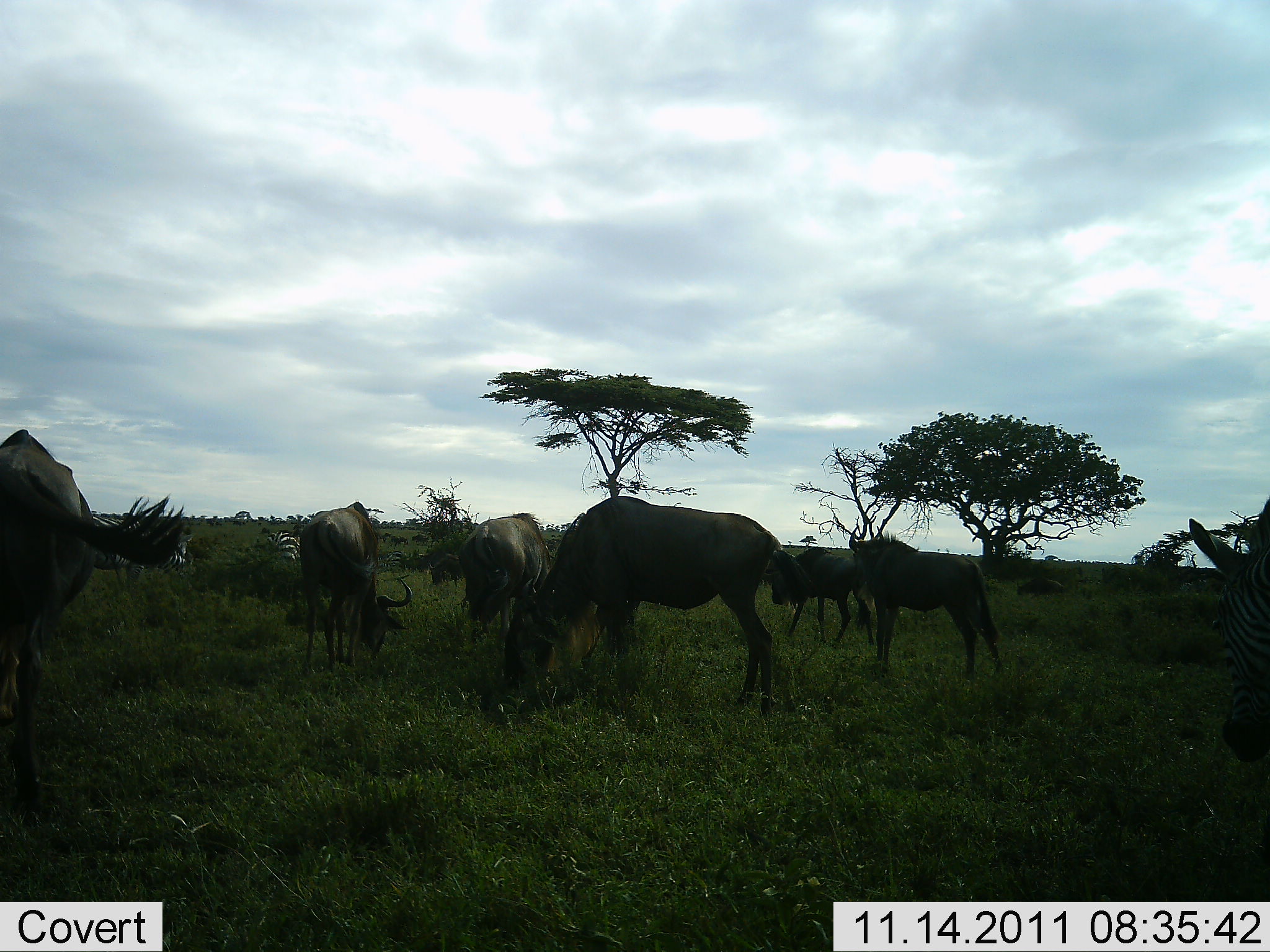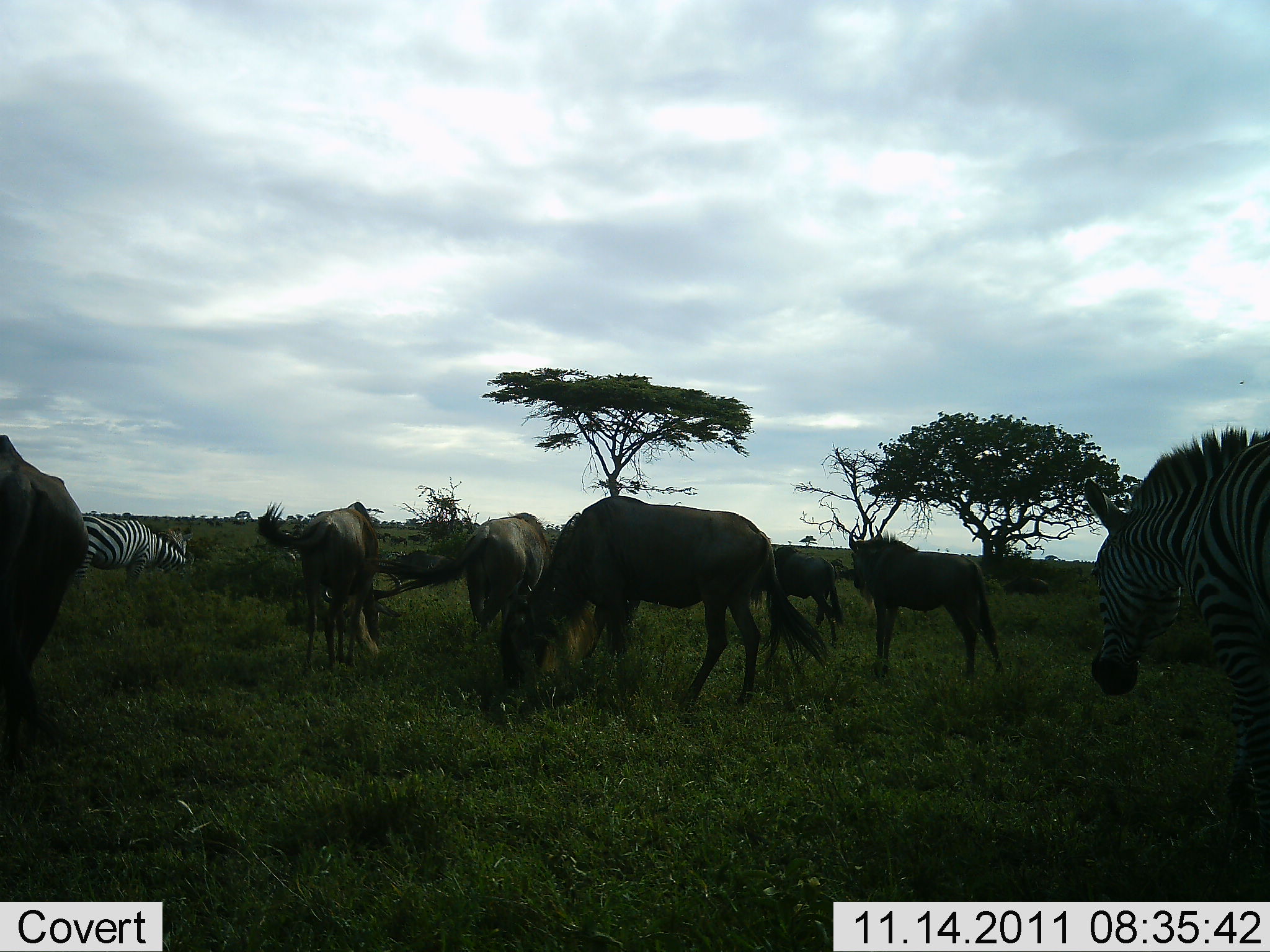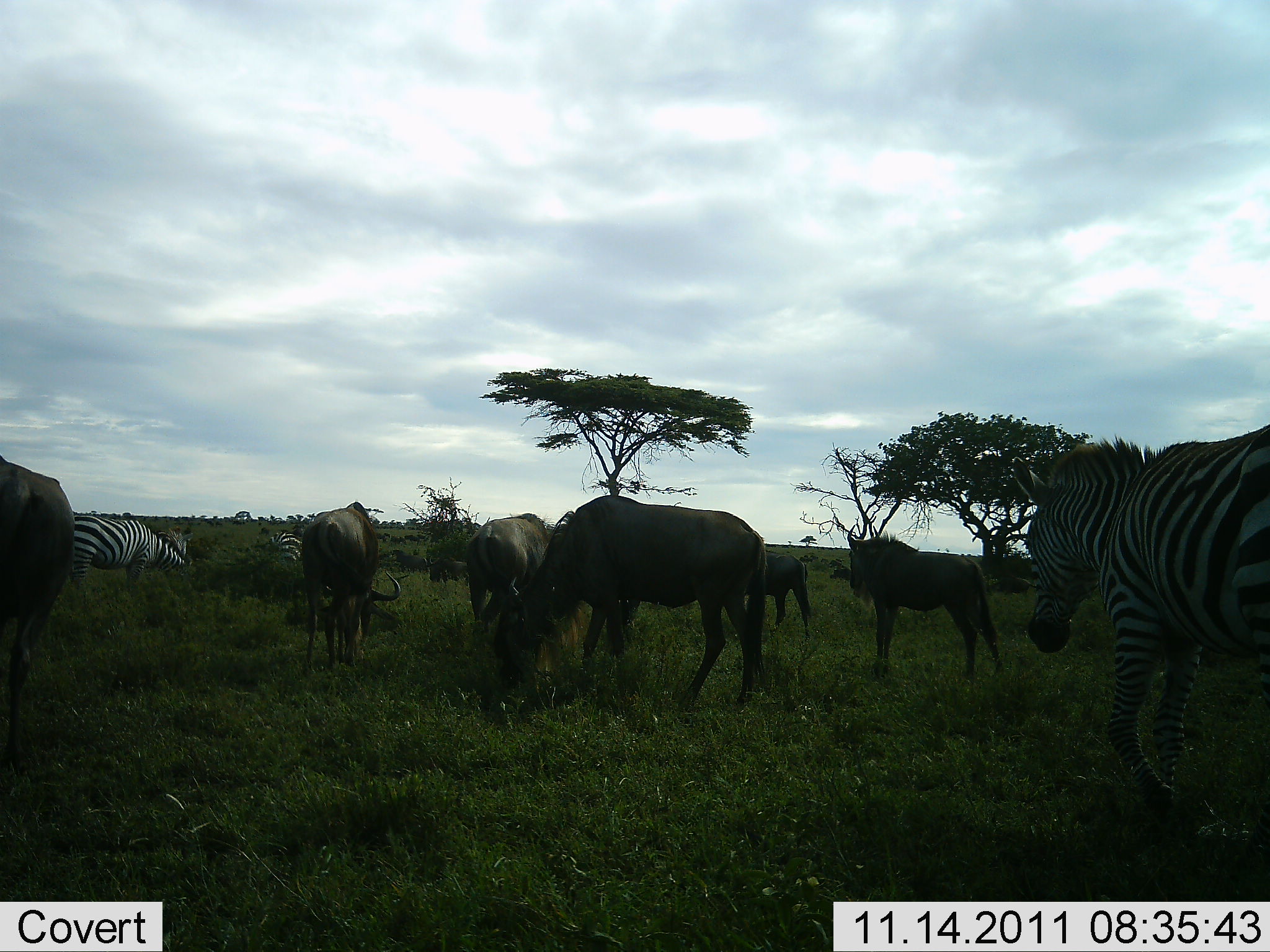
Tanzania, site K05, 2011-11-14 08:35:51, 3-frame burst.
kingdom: Animalia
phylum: Chordata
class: Mammalia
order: Artiodactyla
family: Bovidae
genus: Connochaetes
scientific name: Connochaetes taurinus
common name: blue wildebeest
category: wildebeest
Wildebeest (blue wildebeest) (Connochaetes taurinus), count 6. Behavior (volunteer vote fractions): standing 58%, resting 8%, moving 33%, interacting 0%. Young present (vote fraction): 0%. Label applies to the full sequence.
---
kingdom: Animalia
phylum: Chordata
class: Mammalia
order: Perissodactyla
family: Equidae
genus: Equus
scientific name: Equus quagga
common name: plains zebra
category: zebra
Zebra (plains zebra) (Equus quagga), count 2. Behavior (volunteer vote fractions): standing 46%, resting 0%, moving 46%, interacting 0%. Young present (vote fraction): 0%. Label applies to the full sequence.